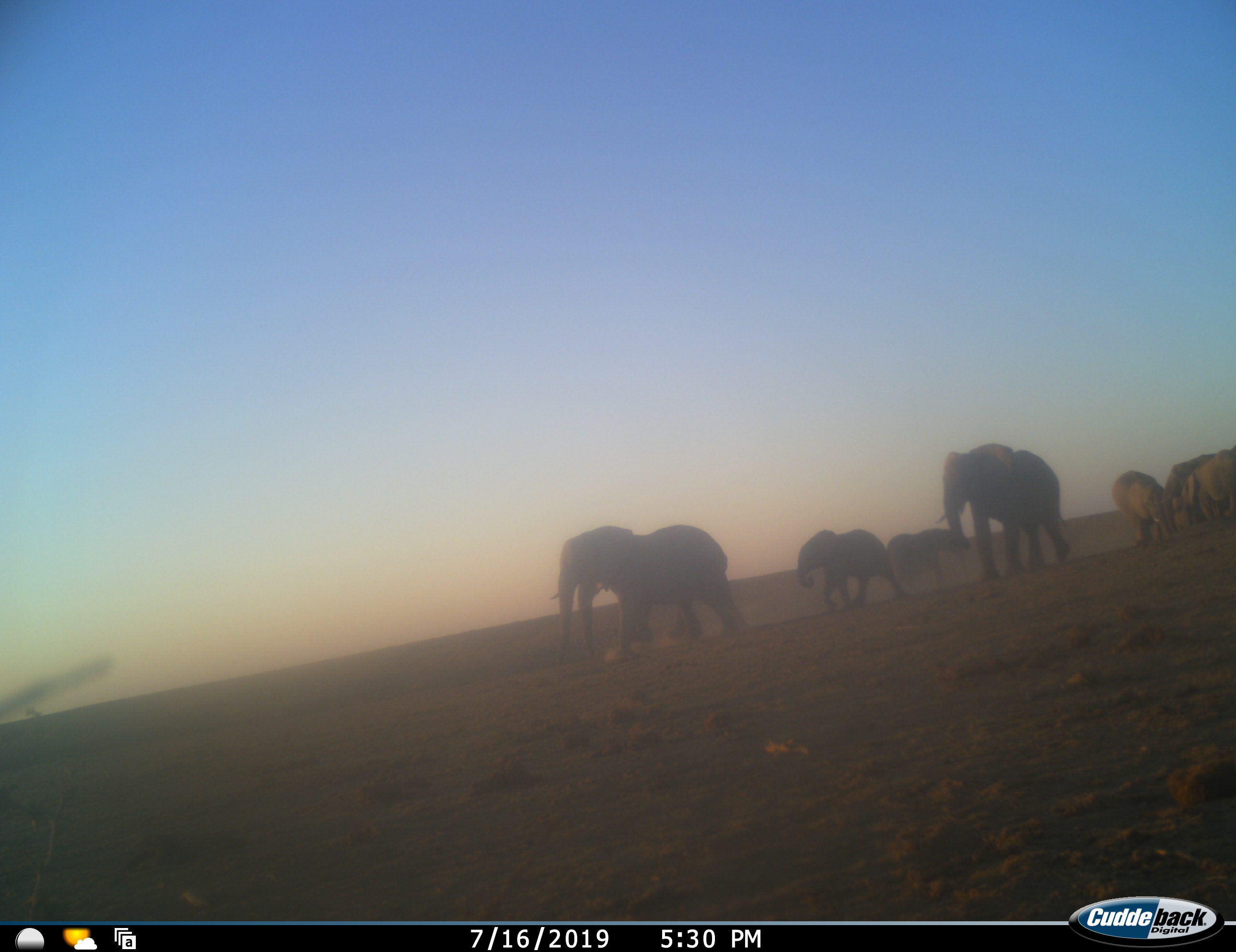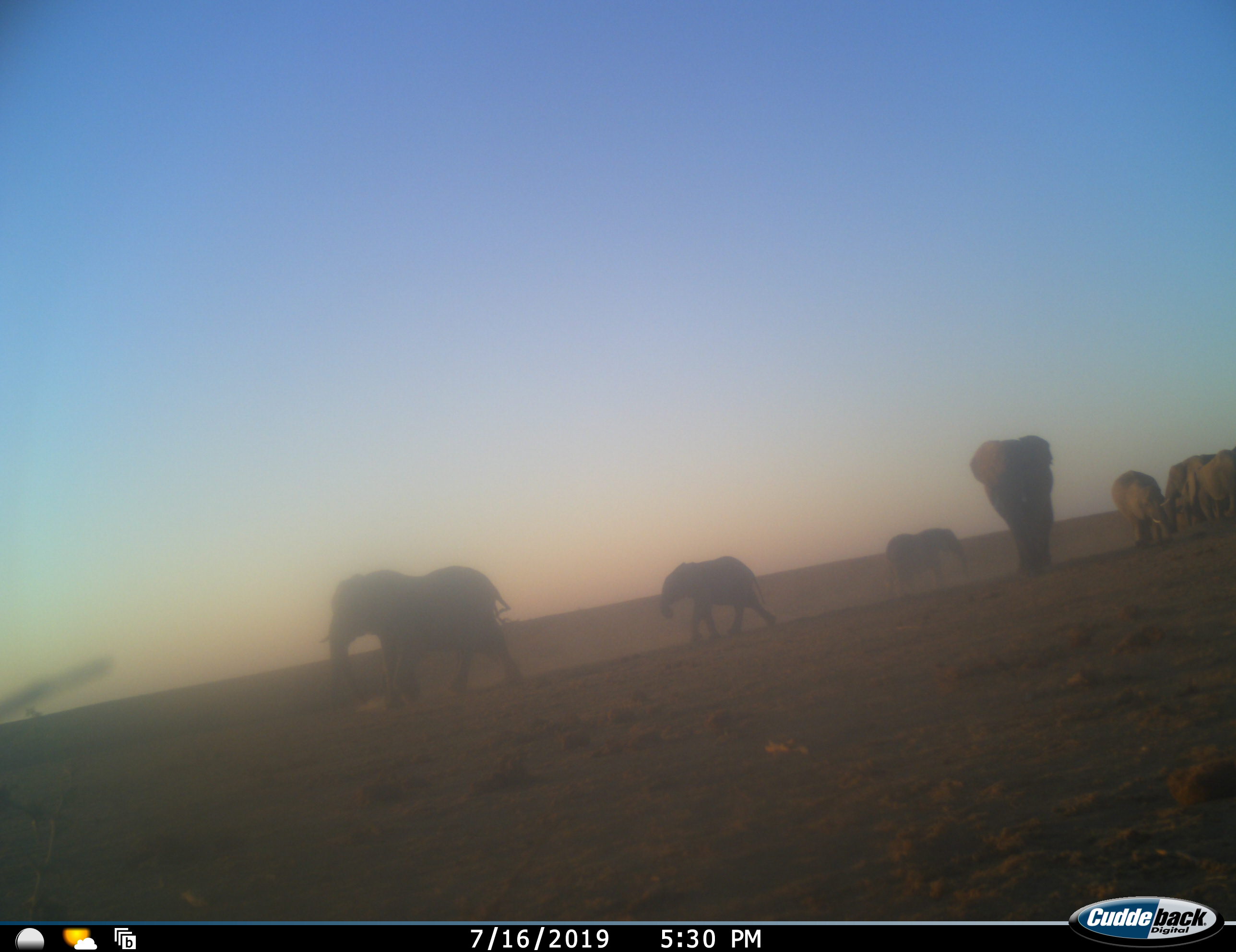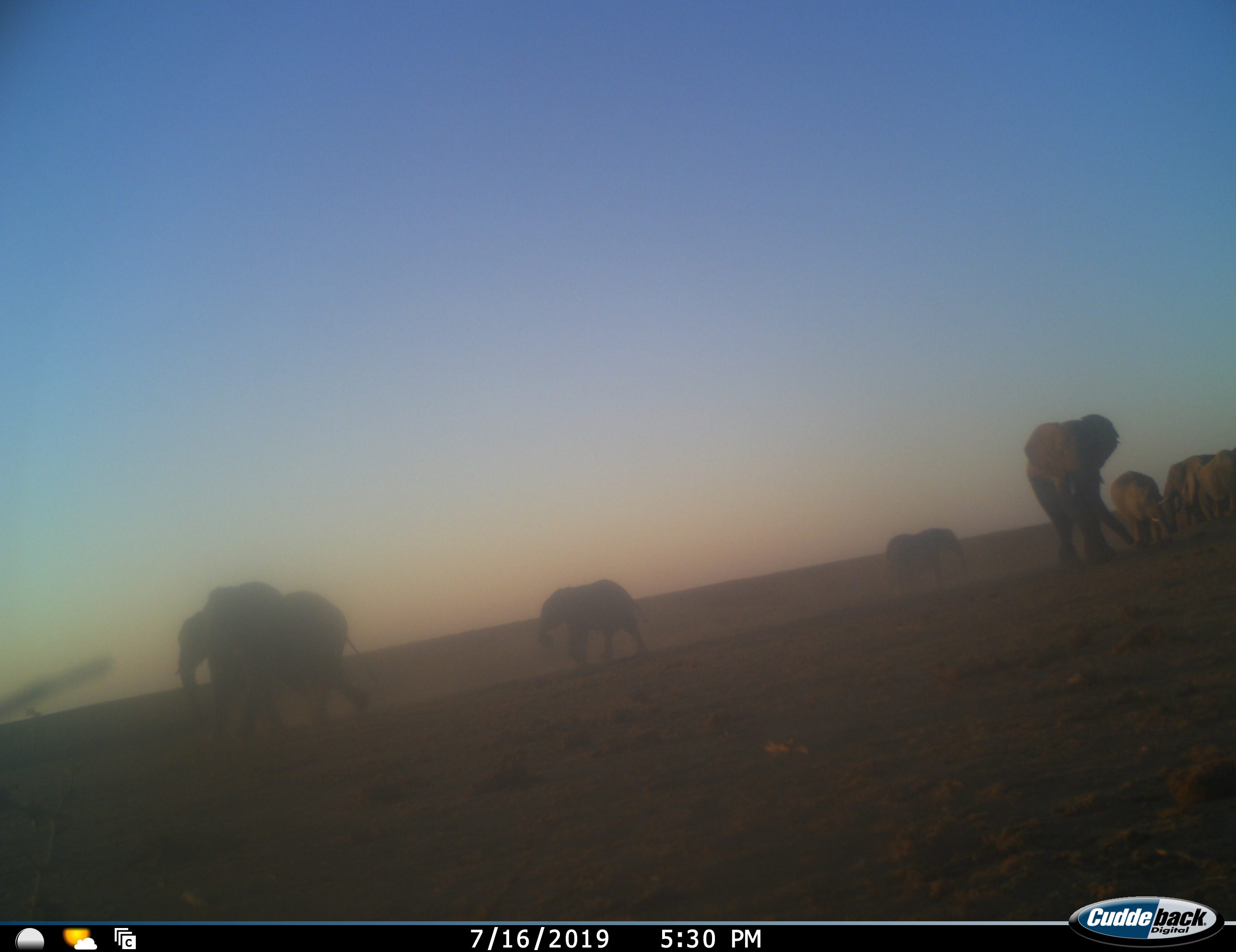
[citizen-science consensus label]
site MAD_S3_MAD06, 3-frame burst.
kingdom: Animalia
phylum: Chordata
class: Mammalia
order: Proboscidea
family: Elephantidae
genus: Loxodonta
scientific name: Loxodonta africana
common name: african bush elephant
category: elephant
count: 7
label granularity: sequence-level